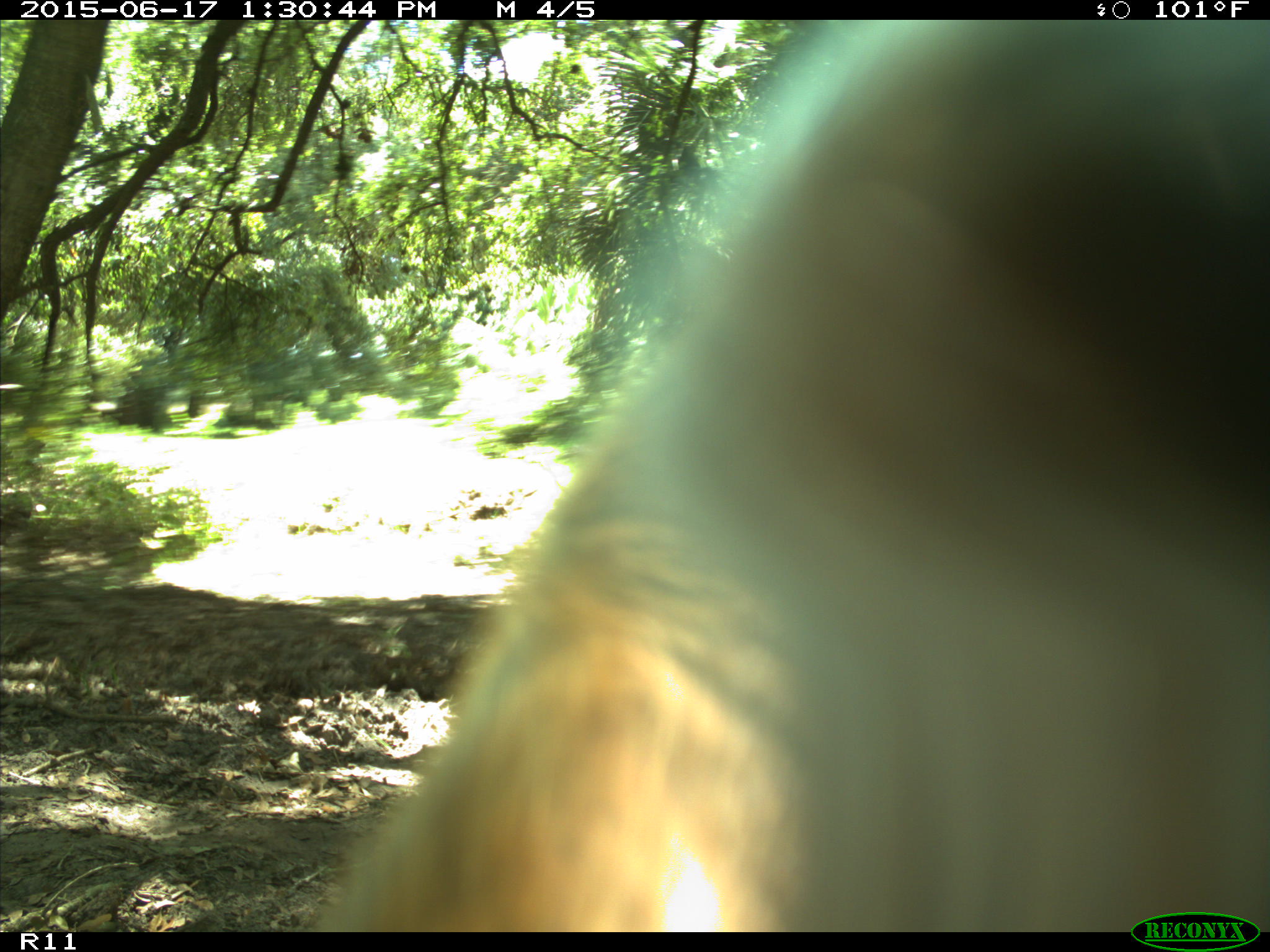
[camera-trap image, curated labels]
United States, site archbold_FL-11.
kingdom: Animalia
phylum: Chordata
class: Mammalia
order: Artiodactyla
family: Bovidae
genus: Bos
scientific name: Bos taurus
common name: domestic cow